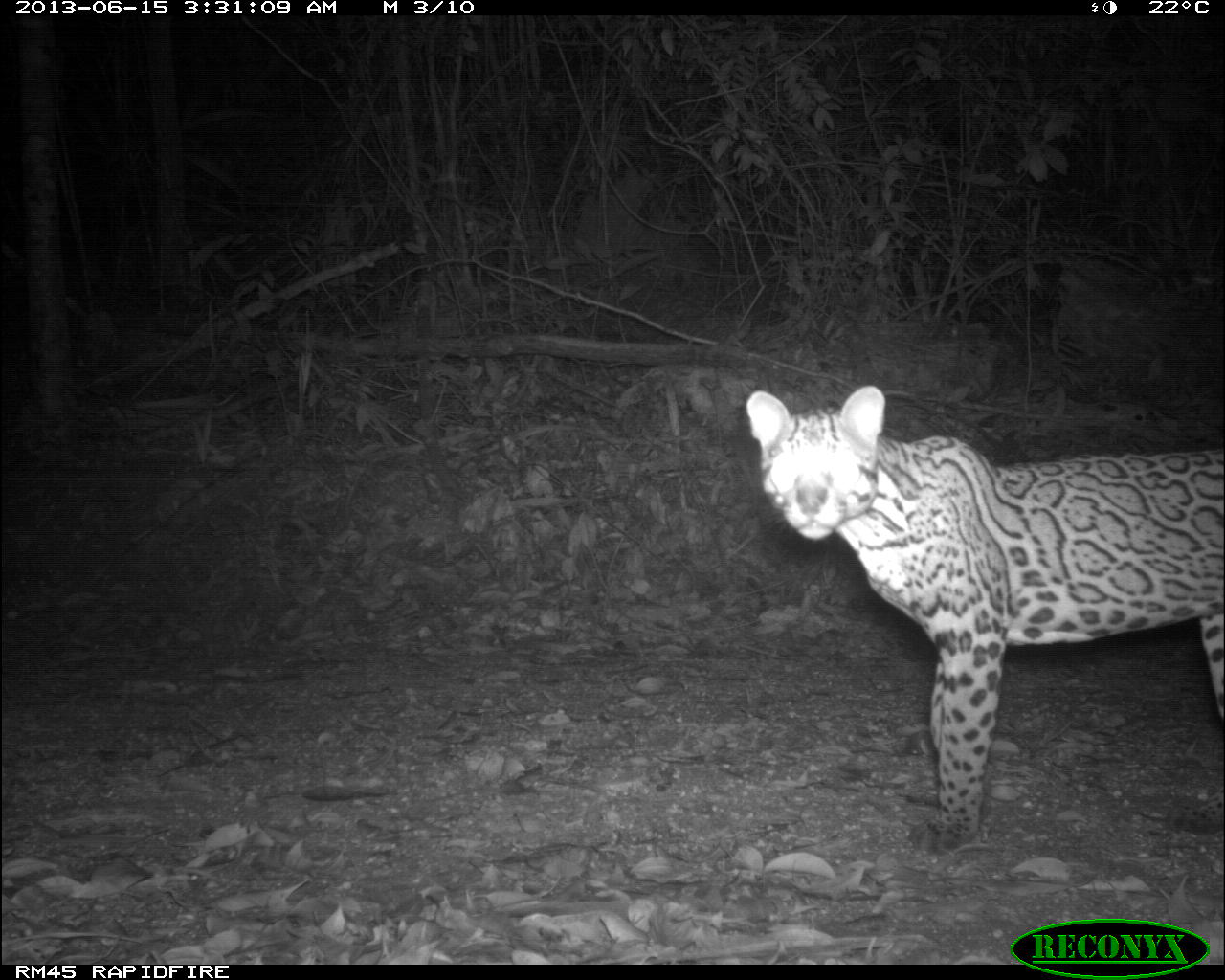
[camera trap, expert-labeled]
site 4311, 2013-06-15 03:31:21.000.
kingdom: Animalia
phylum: Chordata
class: Mammalia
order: Carnivora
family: Felidae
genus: Leopardus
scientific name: Leopardus pardalis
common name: ocelot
Leopardus pardalis (ocelot), count 1, sex male.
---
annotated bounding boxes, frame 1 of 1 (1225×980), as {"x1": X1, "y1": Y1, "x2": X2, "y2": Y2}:
leopardus pardalis: {"x1": 743, "y1": 385, "x2": 1225, "y2": 851}